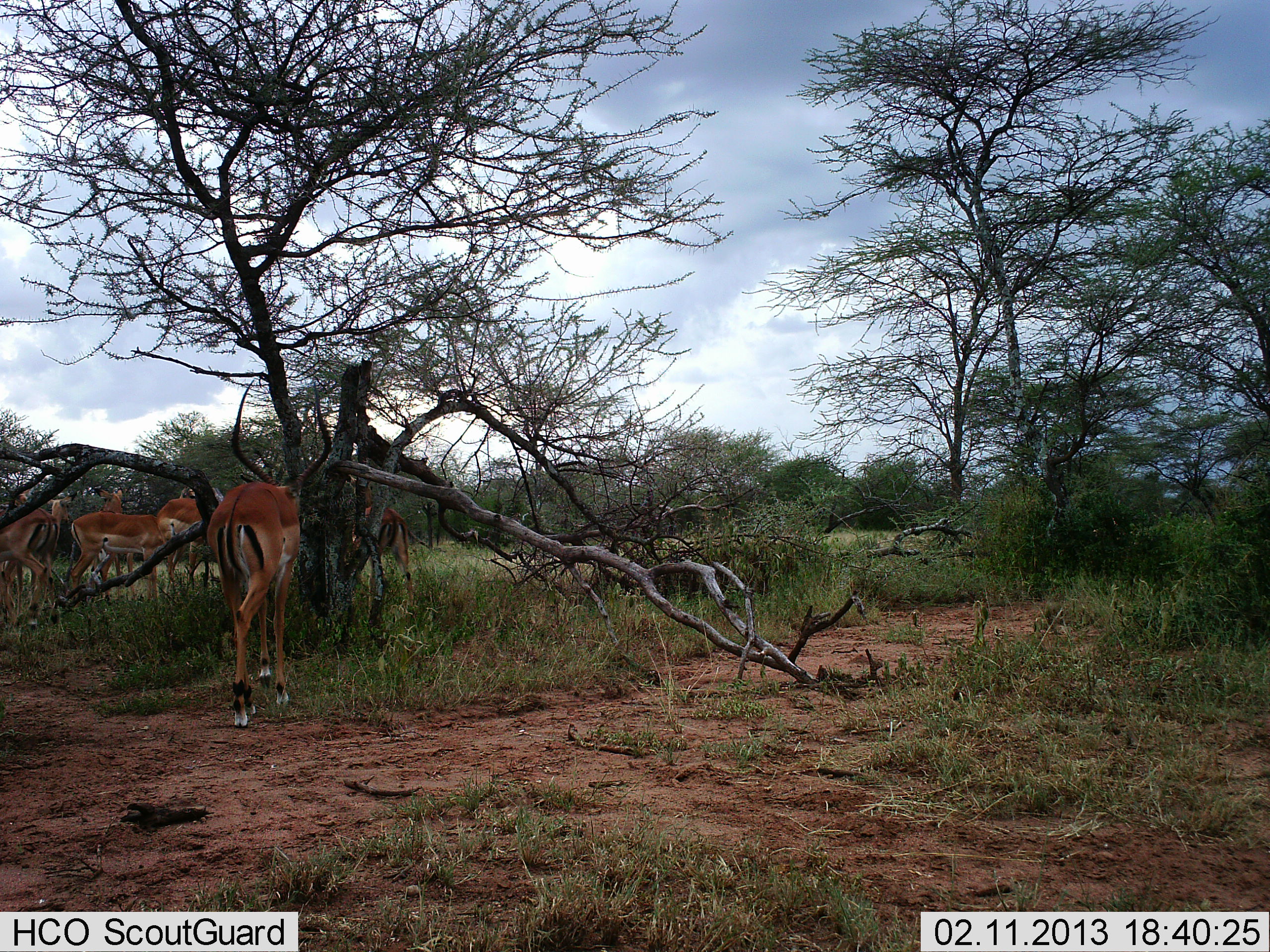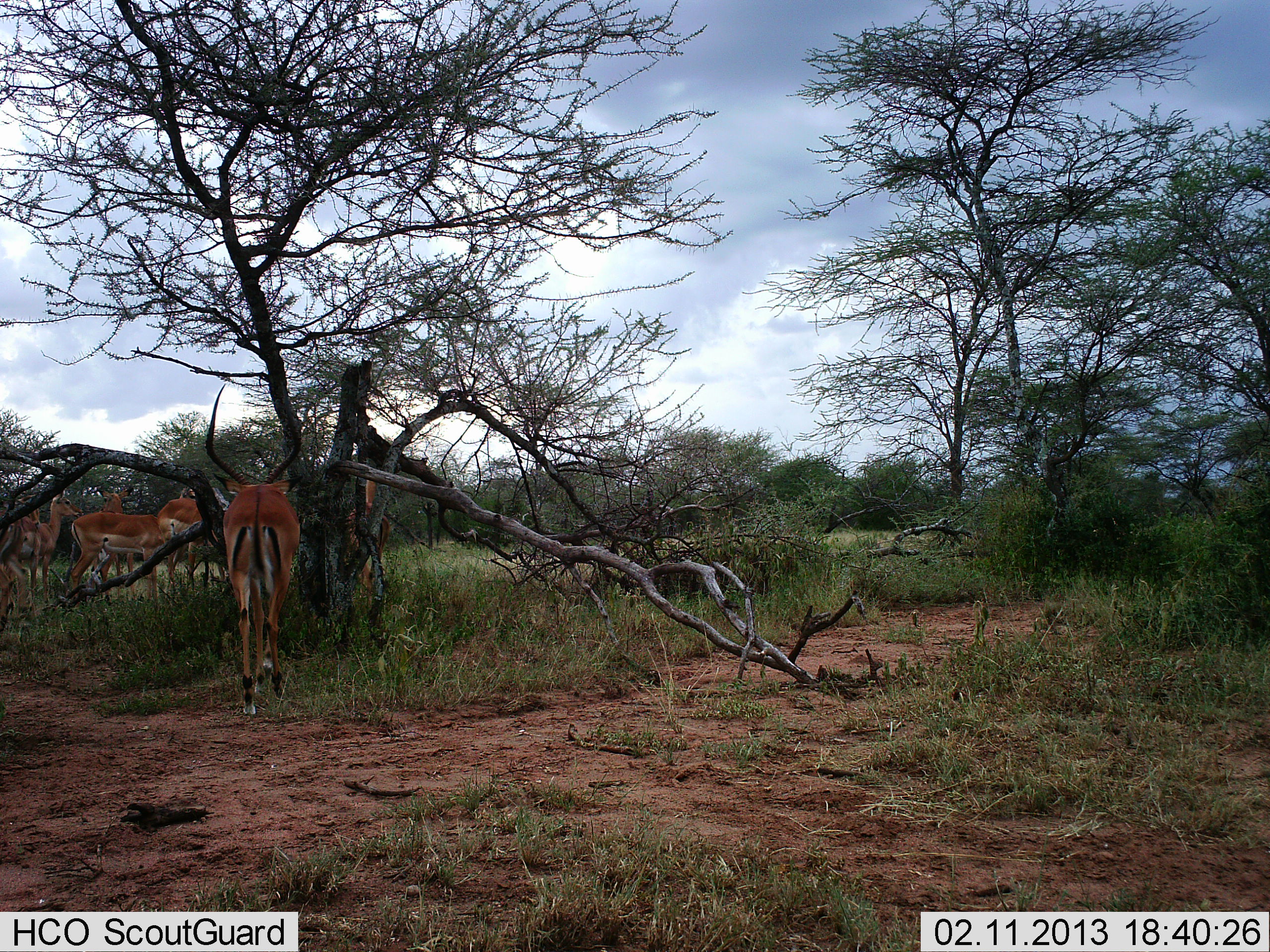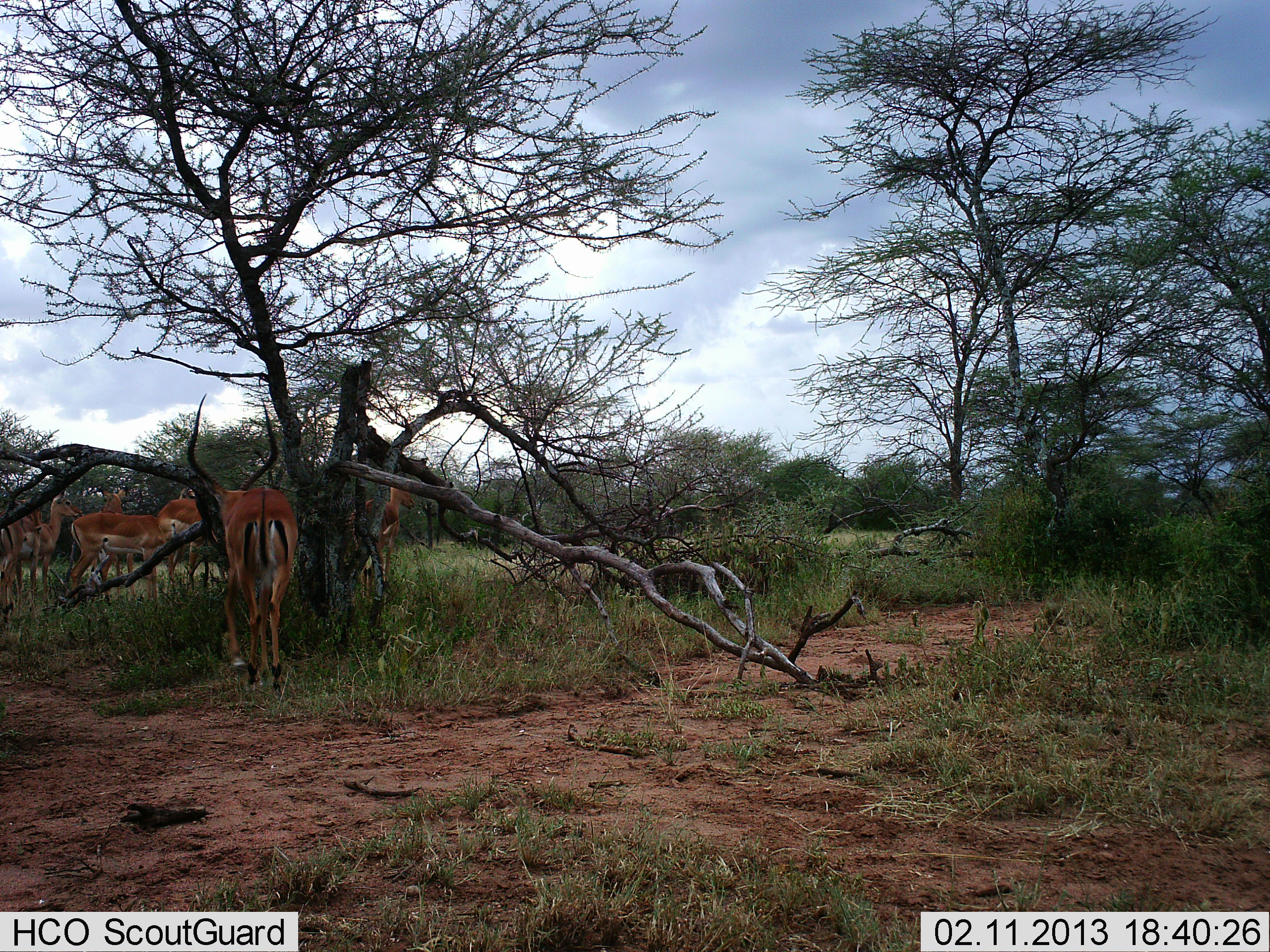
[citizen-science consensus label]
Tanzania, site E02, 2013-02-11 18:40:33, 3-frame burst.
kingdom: Animalia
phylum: Chordata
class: Mammalia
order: Artiodactyla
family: Bovidae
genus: Aepyceros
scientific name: Aepyceros melampus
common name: impala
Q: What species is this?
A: Impala (Aepyceros melampus).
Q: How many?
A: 6.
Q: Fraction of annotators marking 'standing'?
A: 72%.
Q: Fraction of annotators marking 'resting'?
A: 7%.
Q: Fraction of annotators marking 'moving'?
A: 45%.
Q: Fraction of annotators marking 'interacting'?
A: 3%.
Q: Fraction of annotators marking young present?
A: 0%.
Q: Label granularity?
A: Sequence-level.